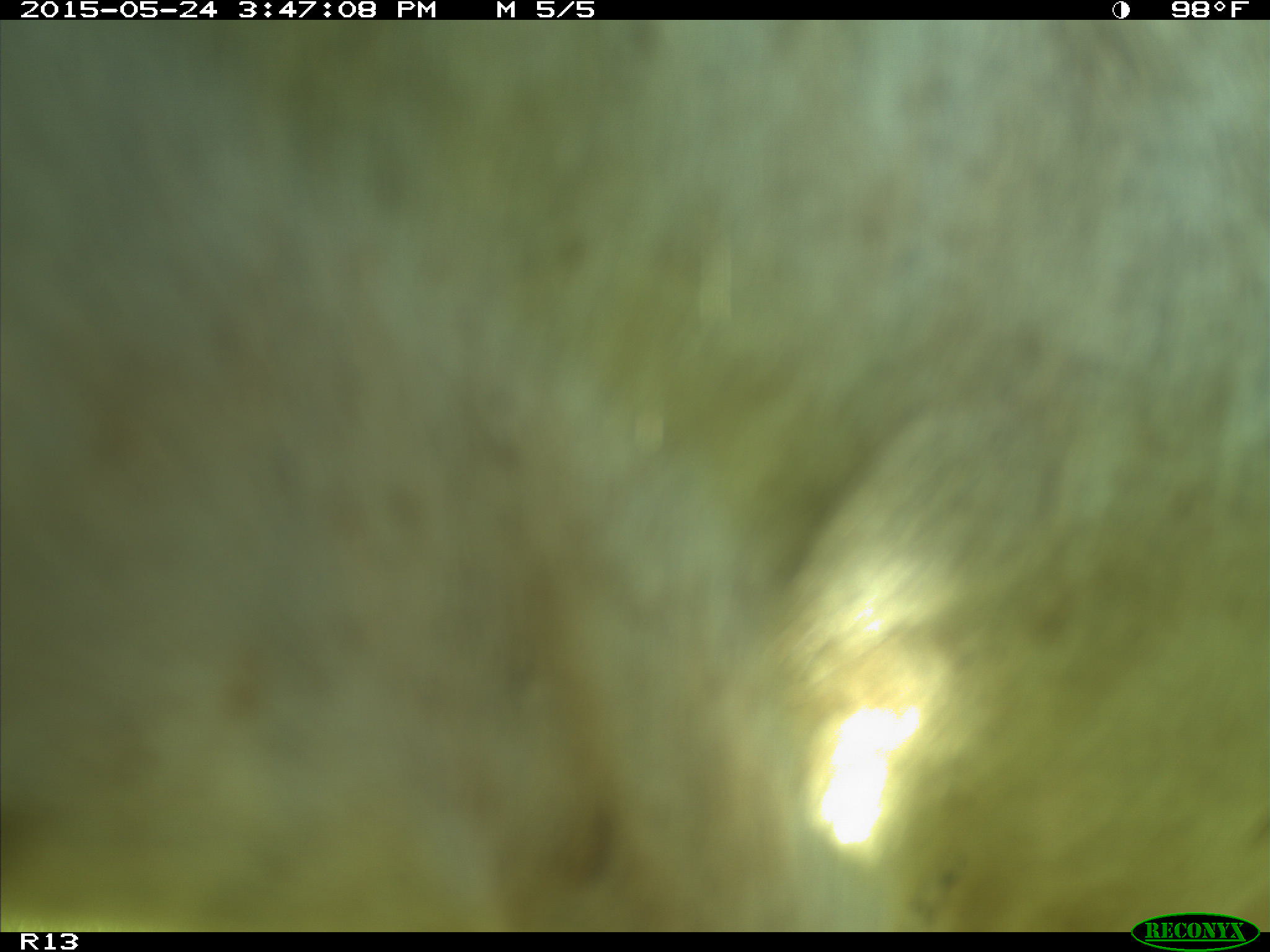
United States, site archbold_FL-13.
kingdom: Animalia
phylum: Chordata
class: Mammalia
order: Artiodactyla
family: Bovidae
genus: Bos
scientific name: Bos taurus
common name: domestic cow